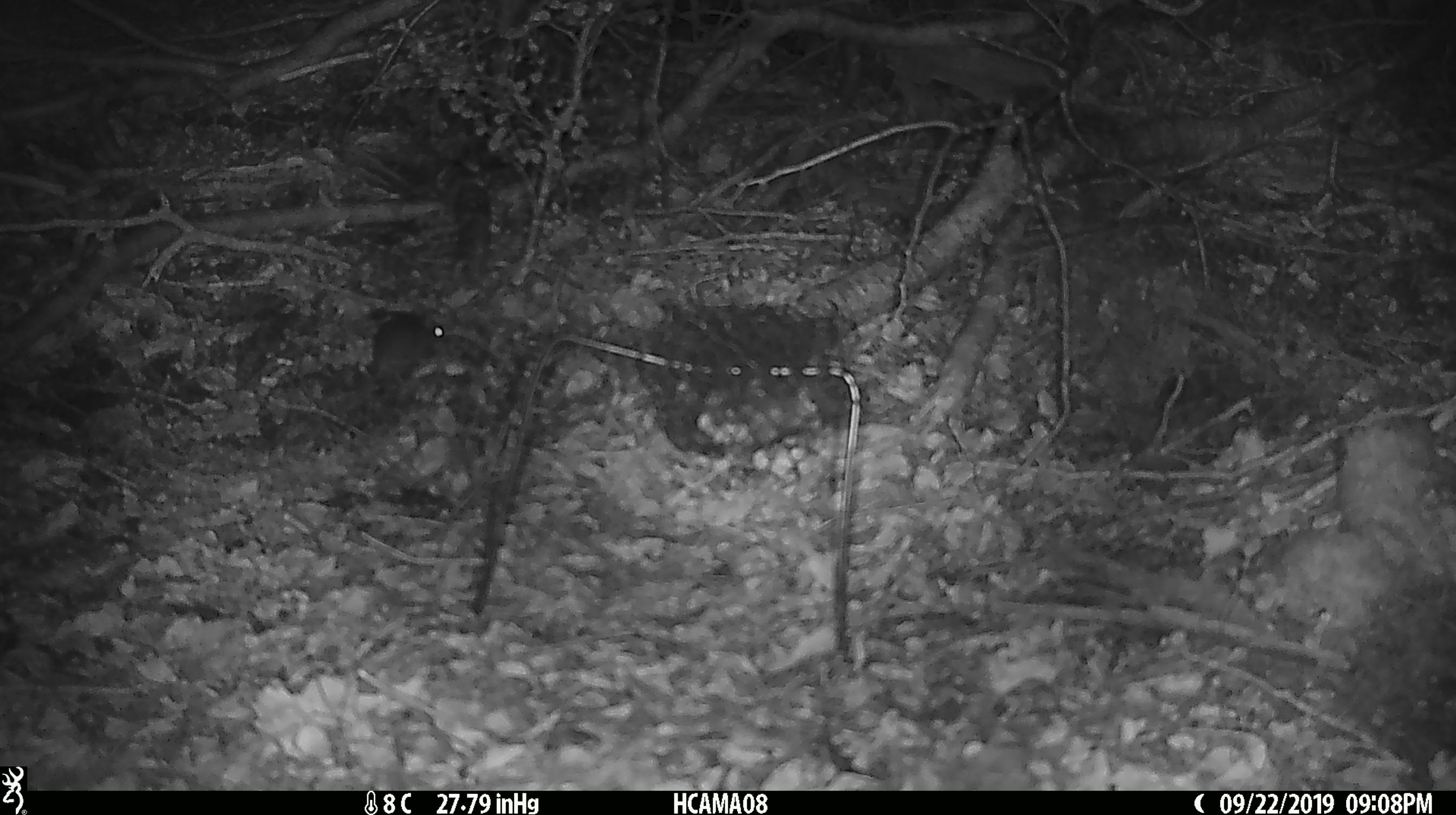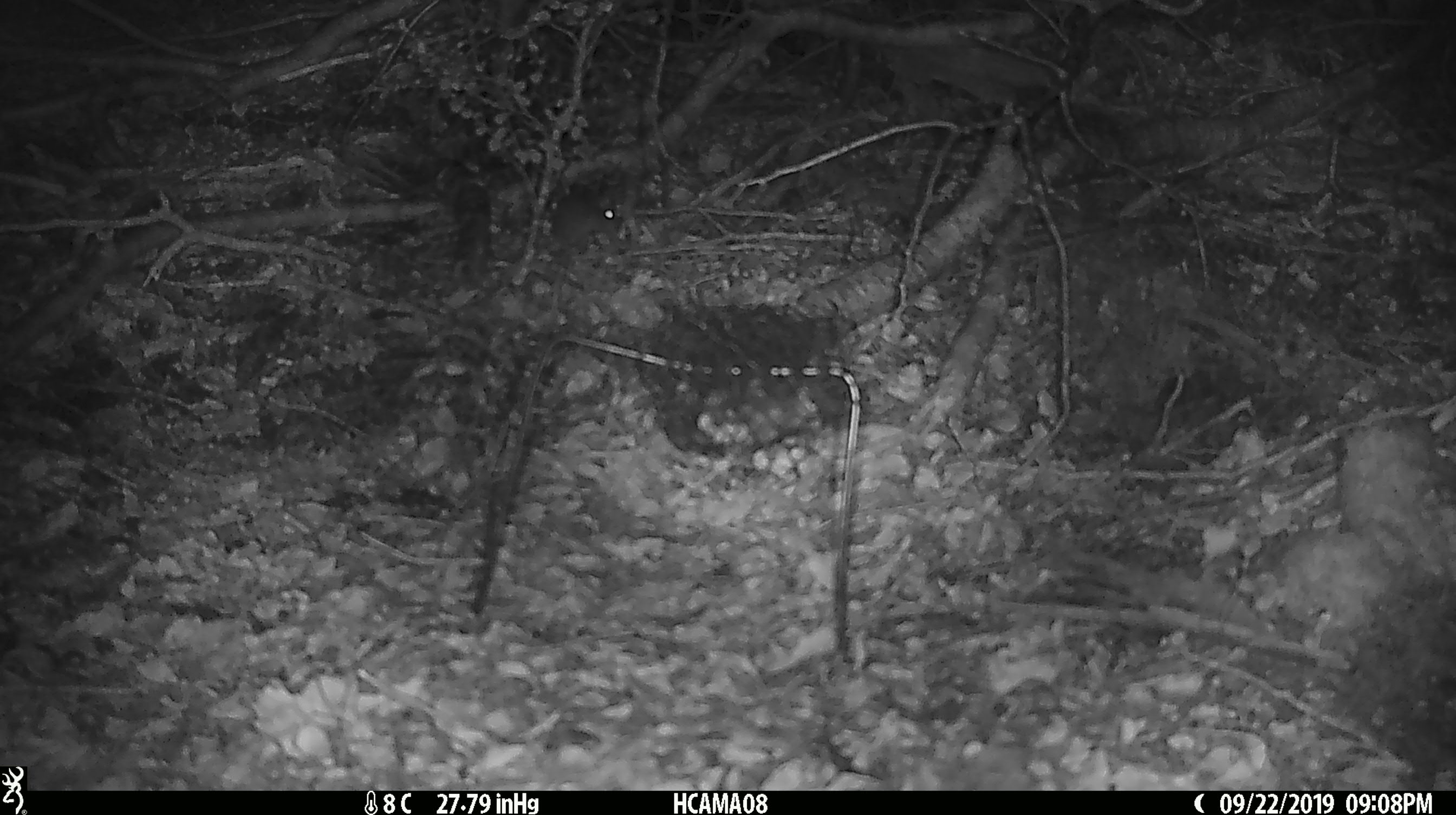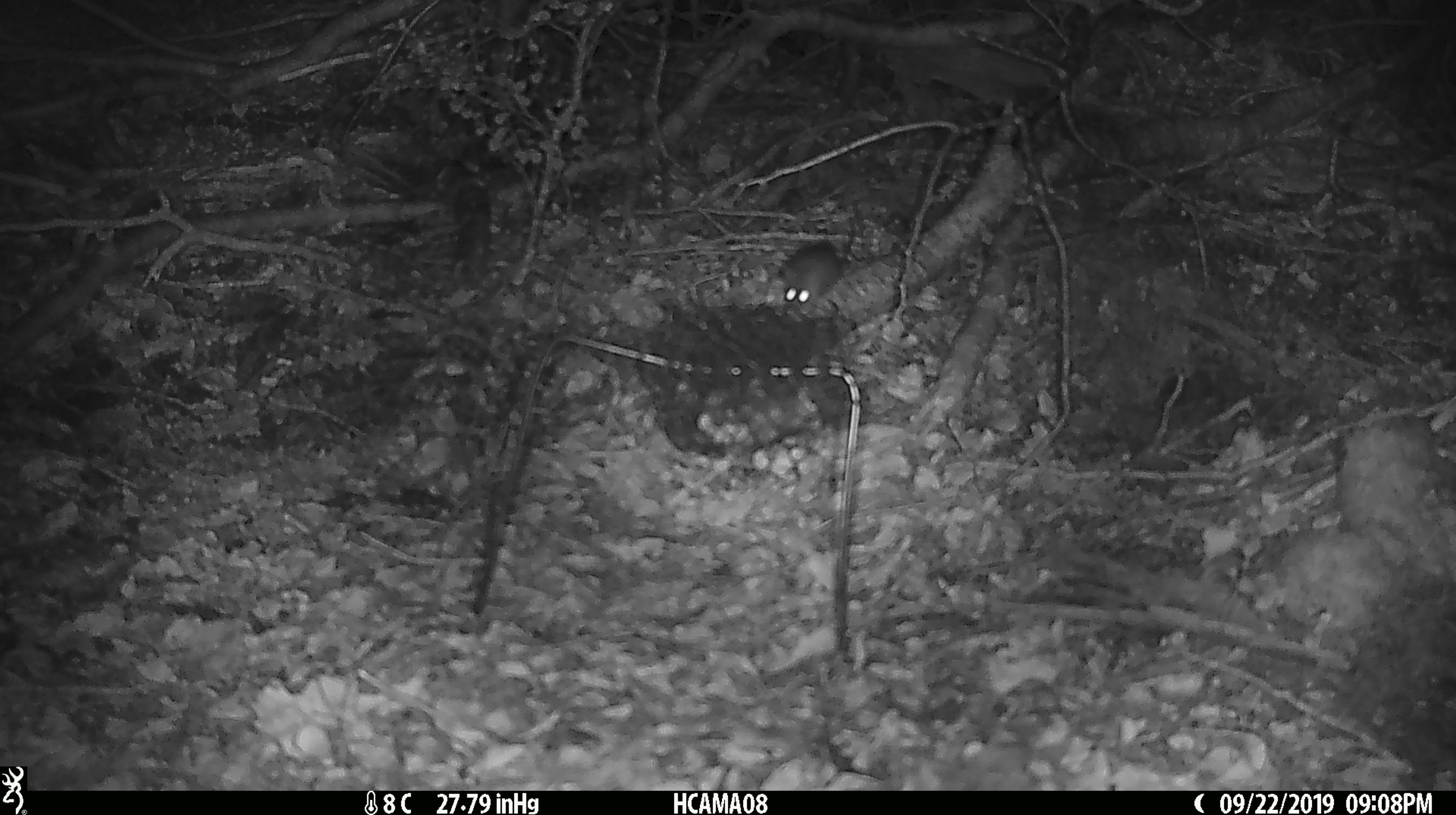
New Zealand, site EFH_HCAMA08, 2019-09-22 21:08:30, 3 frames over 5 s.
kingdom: Animalia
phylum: Chordata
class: Mammalia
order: Rodentia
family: Muridae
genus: Mus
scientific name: Mus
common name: mouse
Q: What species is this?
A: Mouse (Mus).